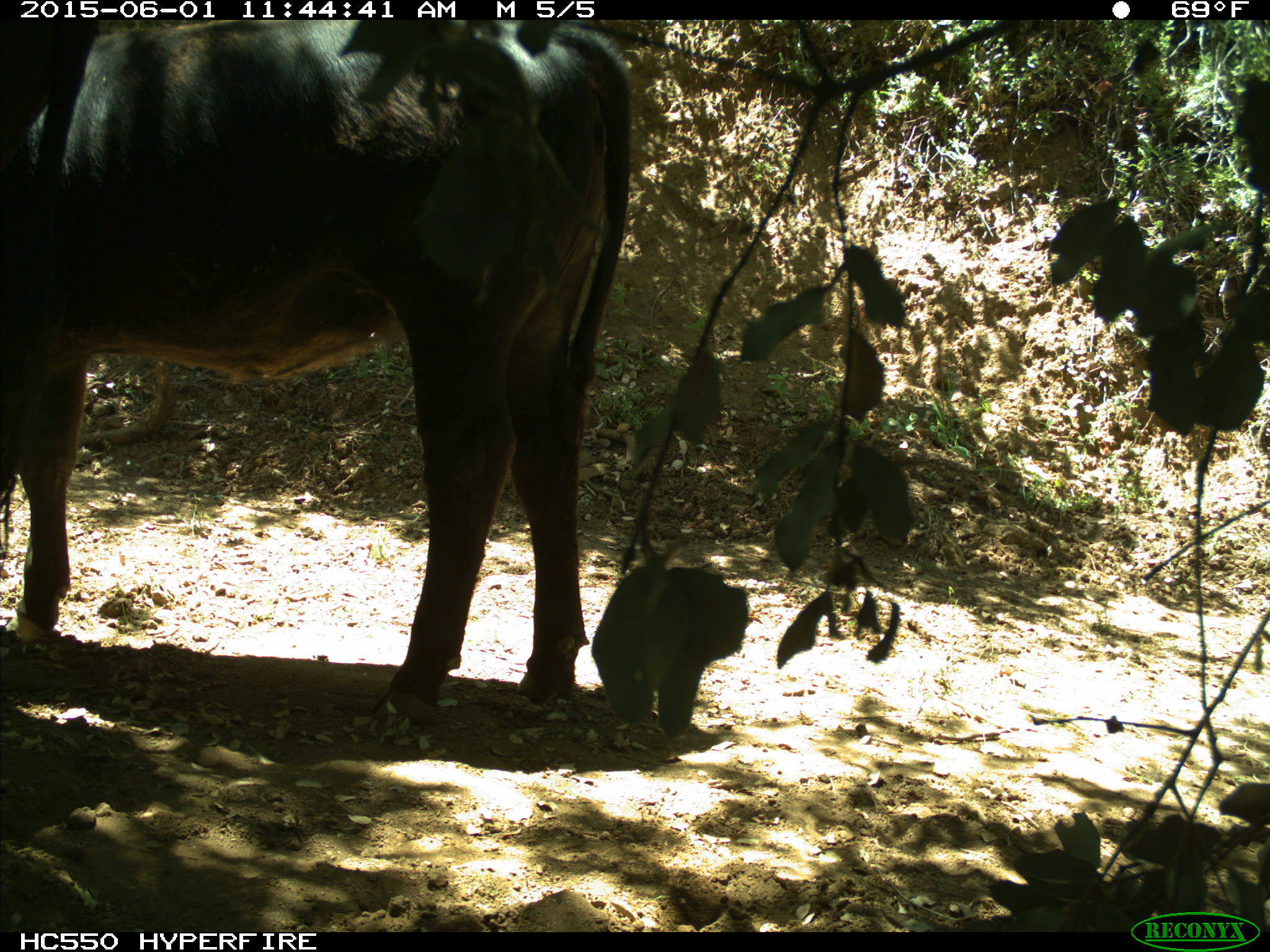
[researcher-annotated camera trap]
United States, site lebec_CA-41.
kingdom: Animalia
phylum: Chordata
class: Mammalia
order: Artiodactyla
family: Bovidae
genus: Bos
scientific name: Bos taurus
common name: domestic cow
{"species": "Bos taurus (domestic cow)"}